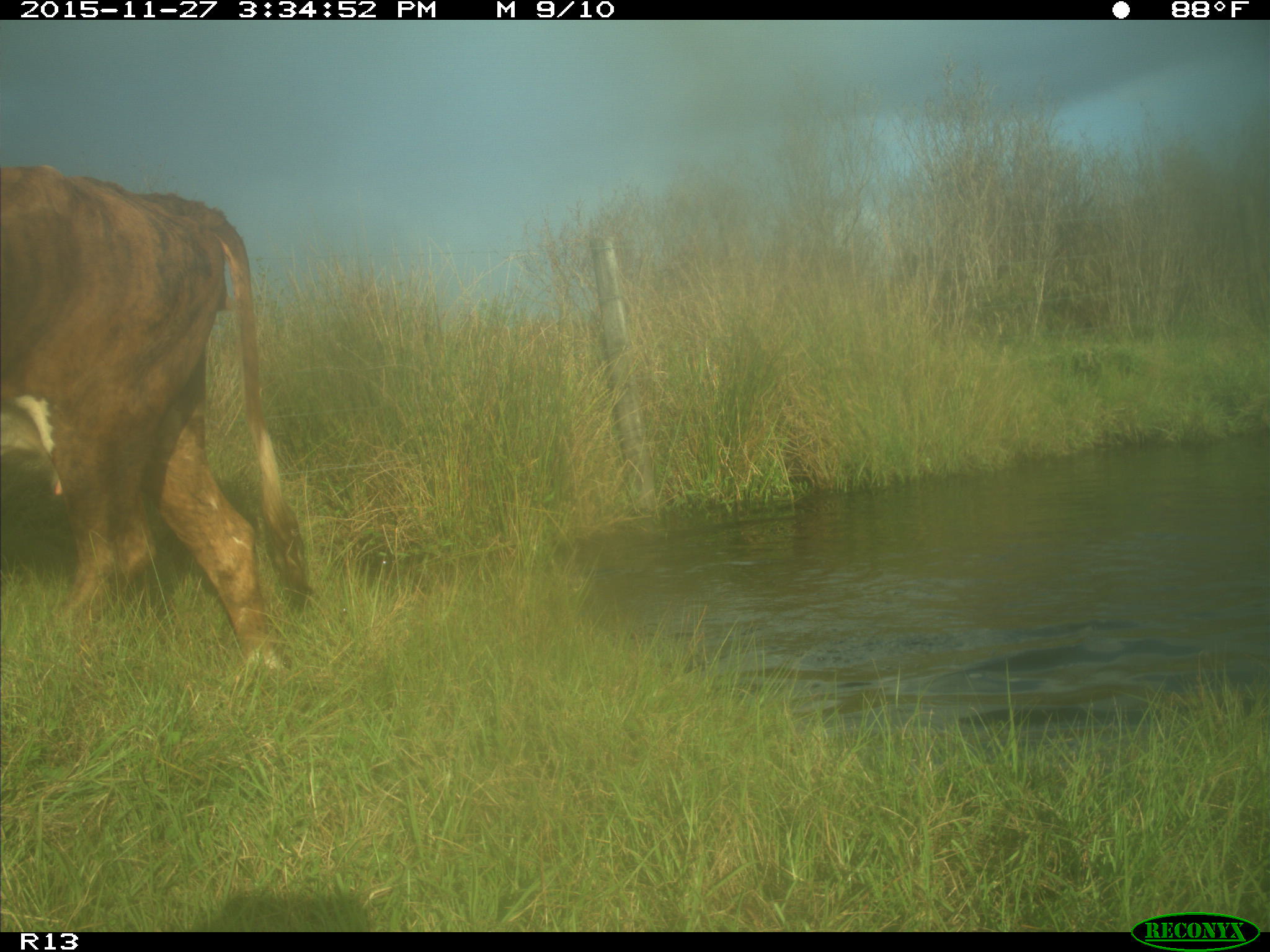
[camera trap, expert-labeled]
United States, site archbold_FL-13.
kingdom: Animalia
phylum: Chordata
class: Mammalia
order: Artiodactyla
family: Bovidae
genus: Bos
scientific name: Bos taurus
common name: domestic cow